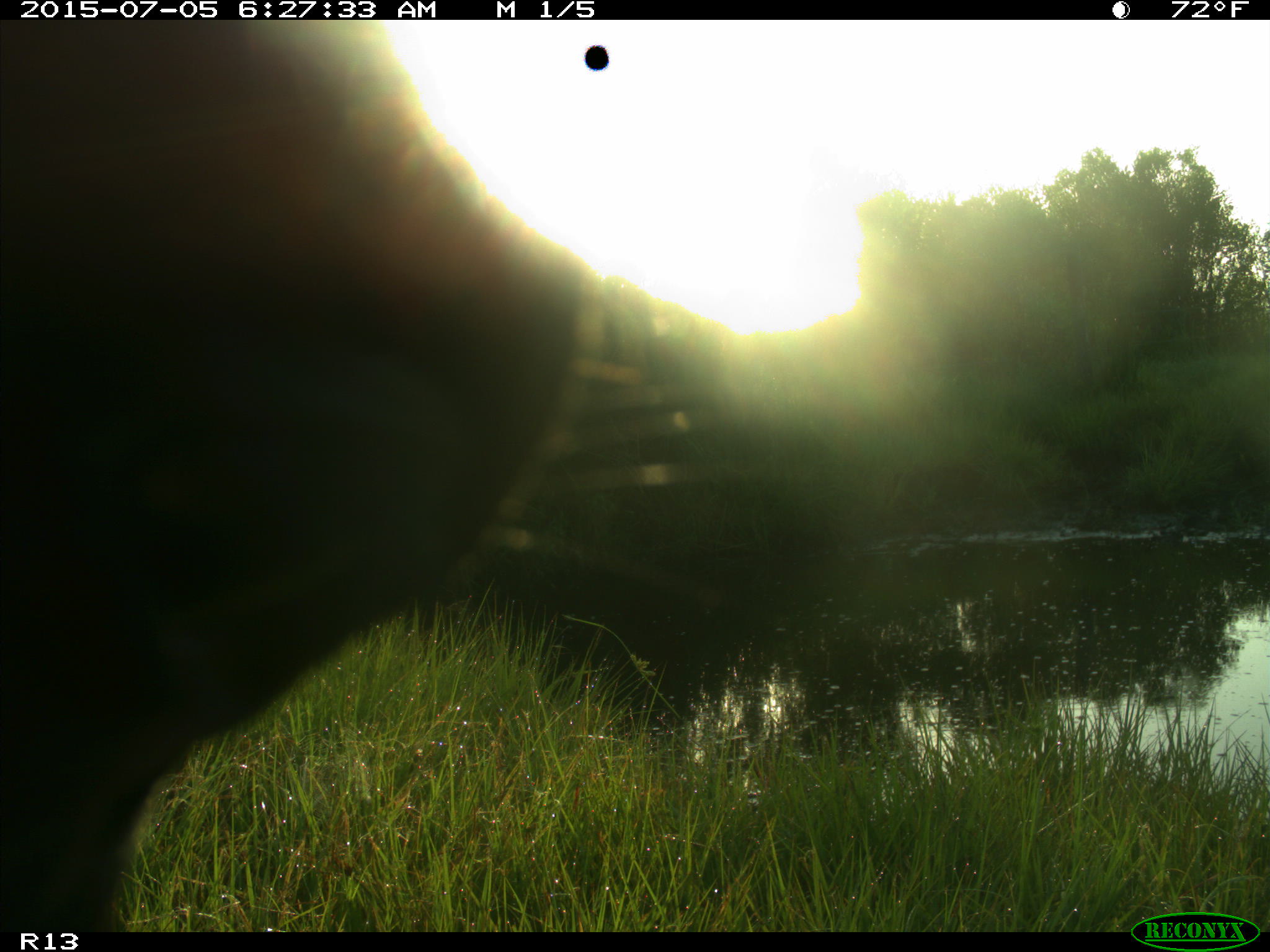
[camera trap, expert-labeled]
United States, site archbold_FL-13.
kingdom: Animalia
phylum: Chordata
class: Mammalia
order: Artiodactyla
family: Bovidae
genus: Bos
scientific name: Bos taurus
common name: domestic cow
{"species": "Bos taurus (domestic cow)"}